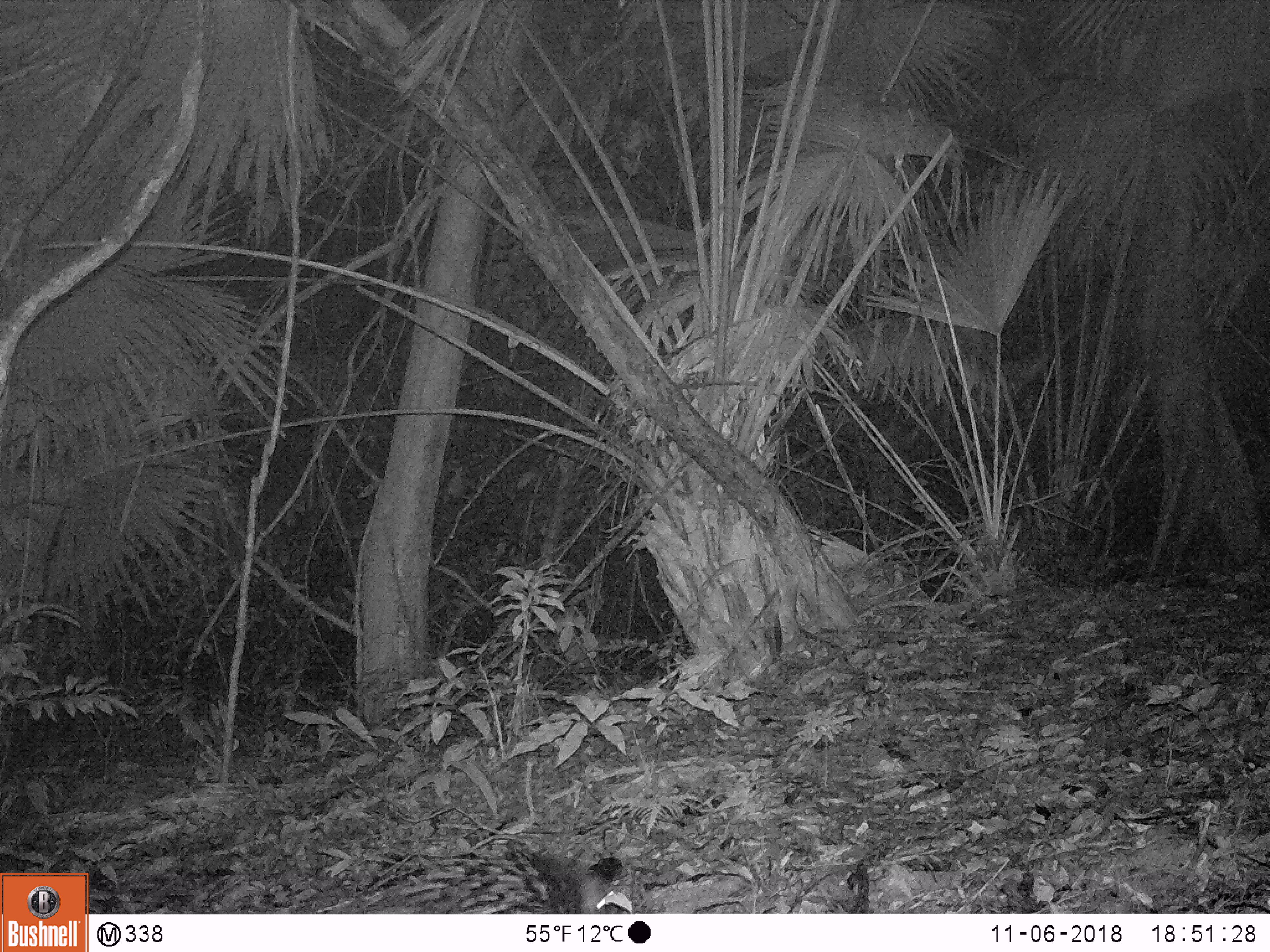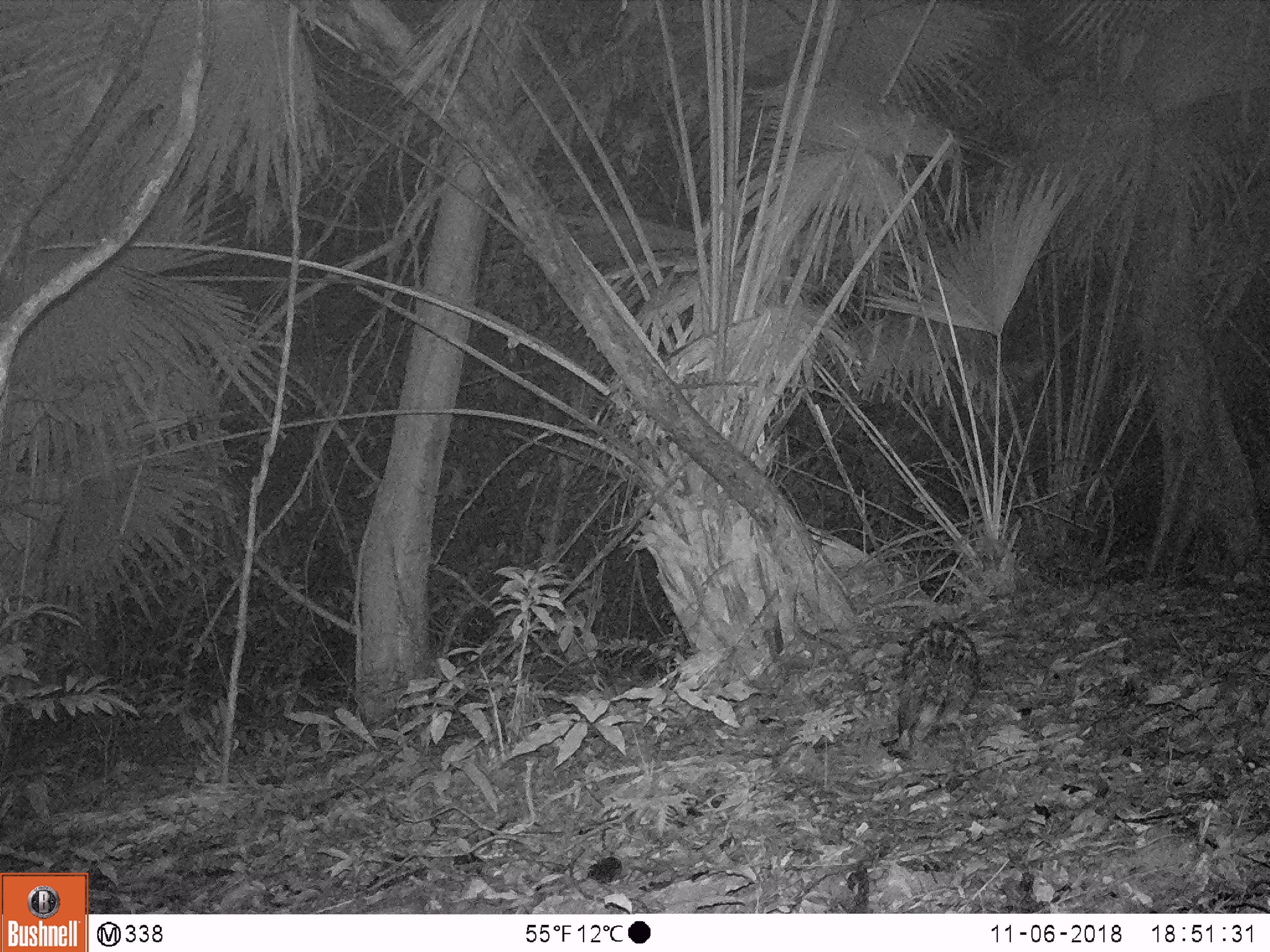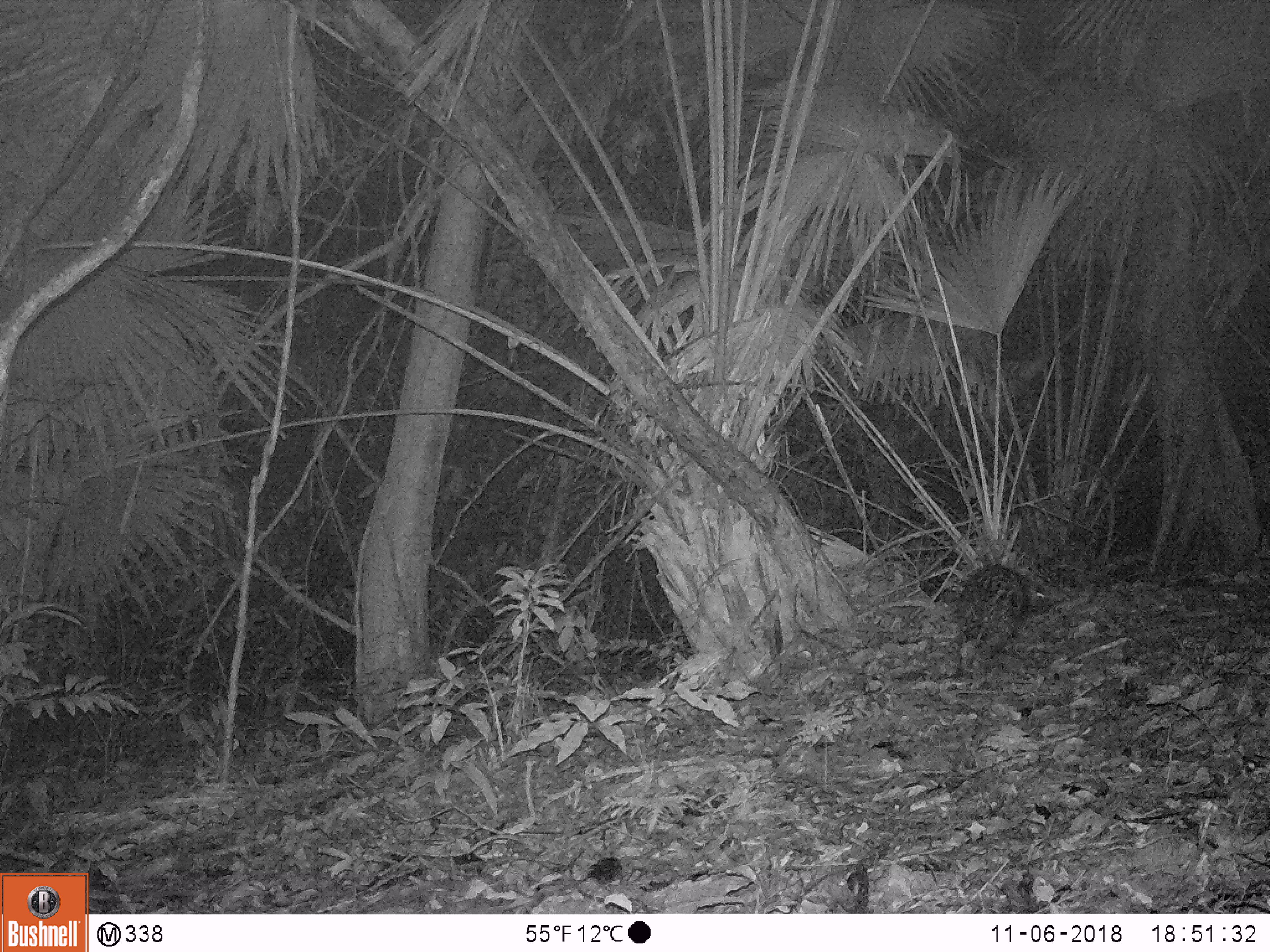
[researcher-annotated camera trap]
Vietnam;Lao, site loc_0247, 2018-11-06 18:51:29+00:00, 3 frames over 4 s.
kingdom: Animalia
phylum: Chordata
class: Mammalia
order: Rodentia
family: Hystricidae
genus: Hystrix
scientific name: Hystrix brachyura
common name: malayan porcupine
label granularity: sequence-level